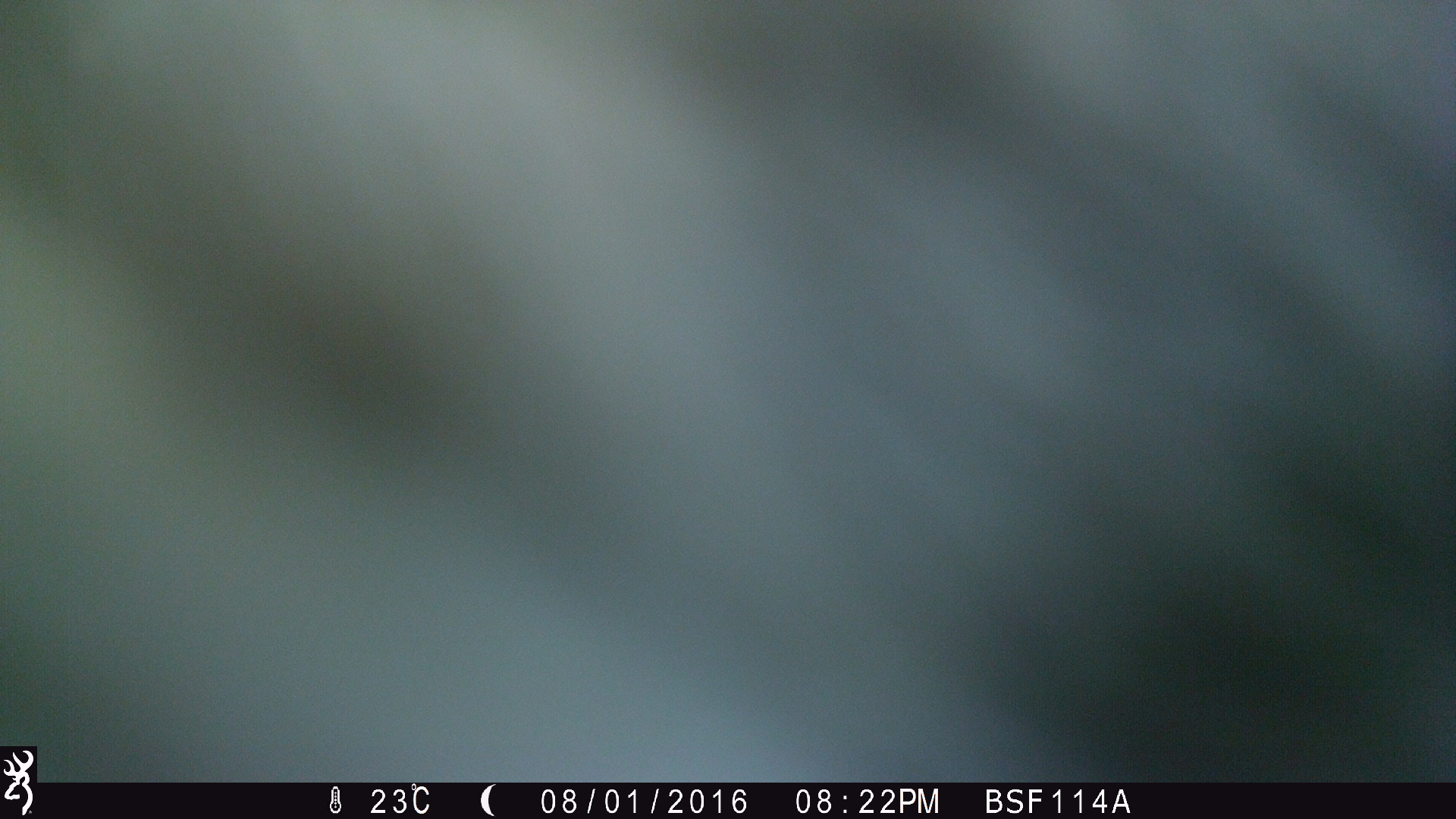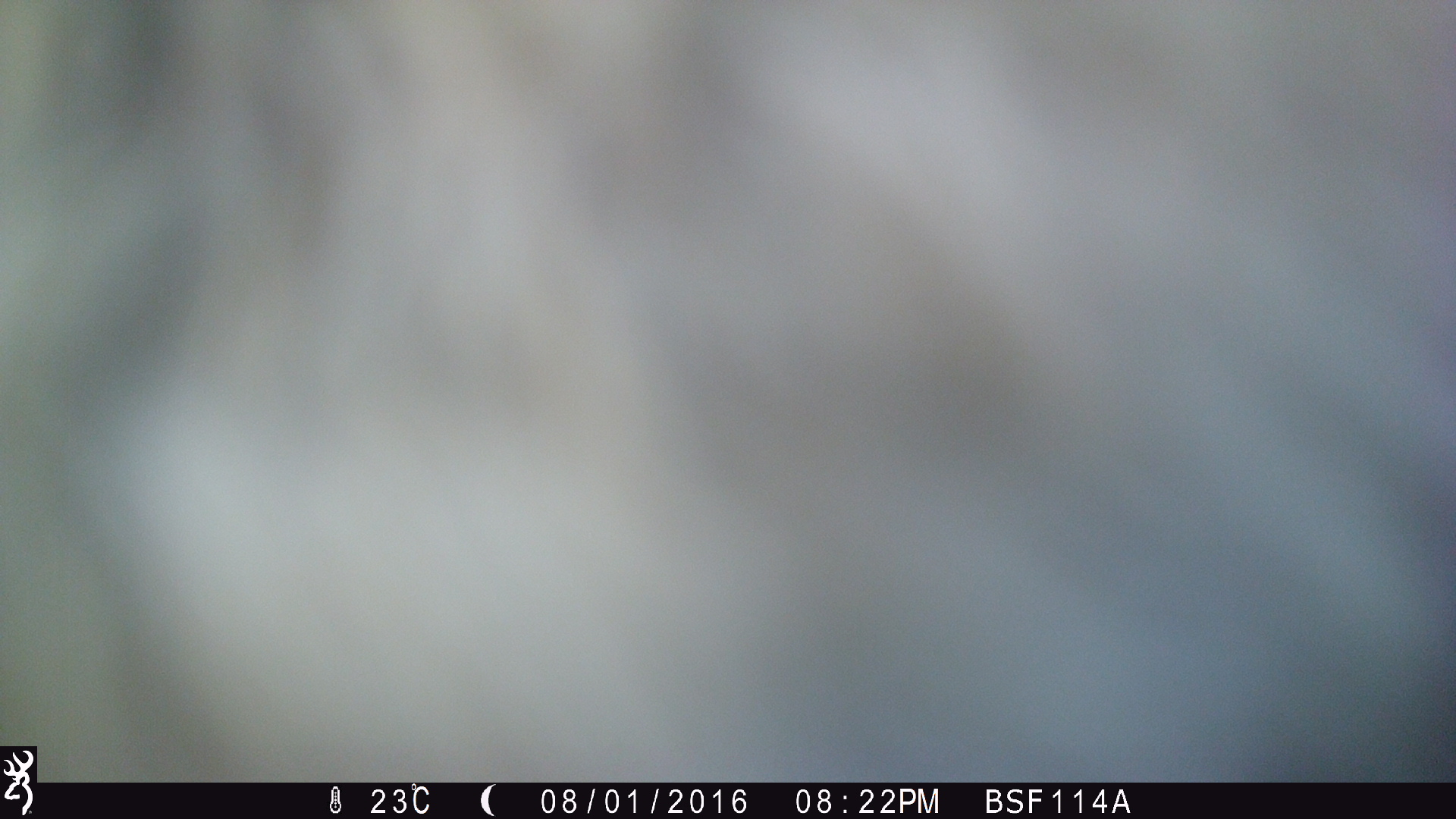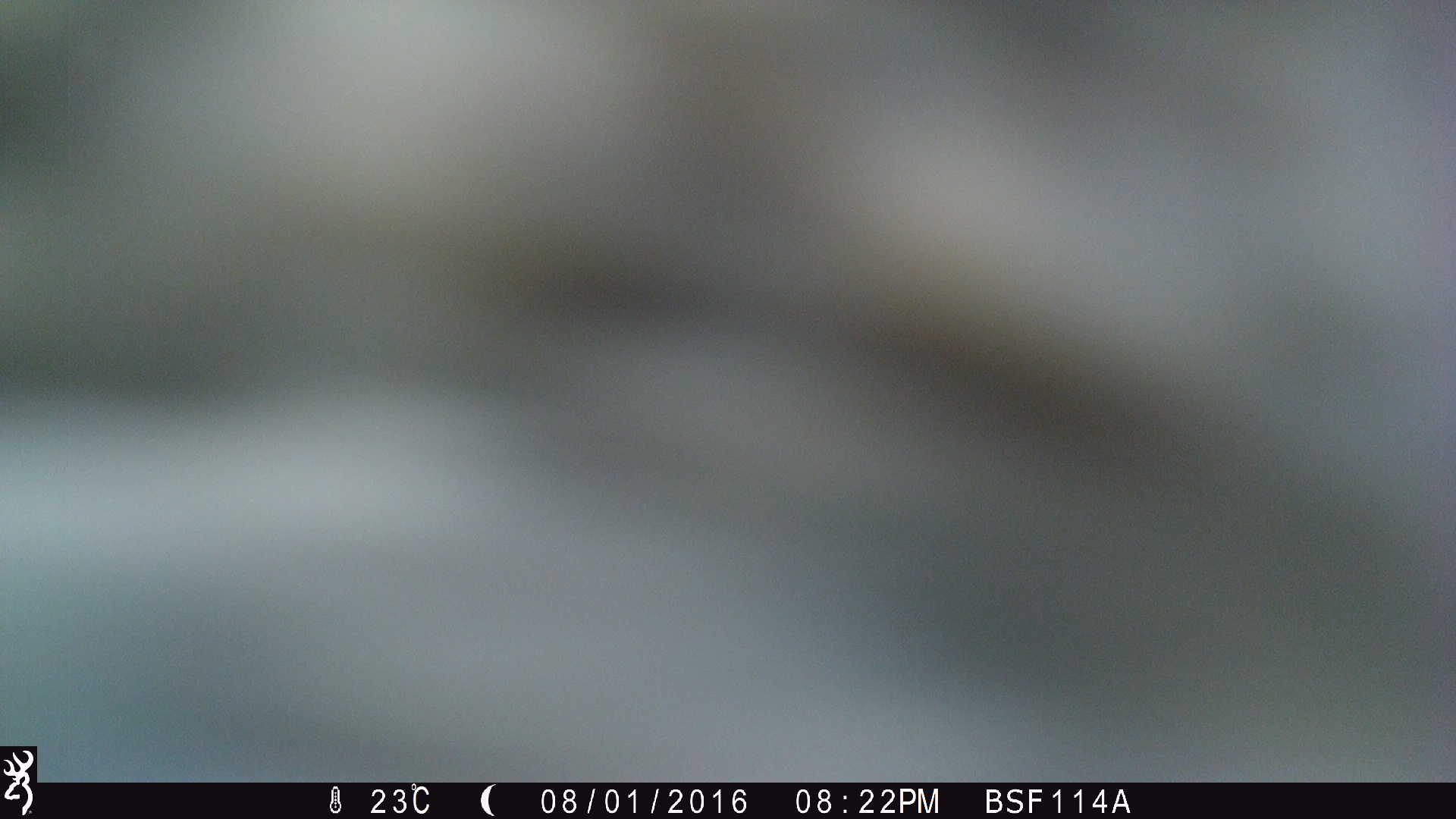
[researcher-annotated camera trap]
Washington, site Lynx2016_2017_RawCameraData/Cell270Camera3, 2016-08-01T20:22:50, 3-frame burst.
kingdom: Animalia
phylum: Chordata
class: Mammalia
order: Artiodactyla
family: Bovidae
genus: Bos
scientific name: Bos taurus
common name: domestic cattle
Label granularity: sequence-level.